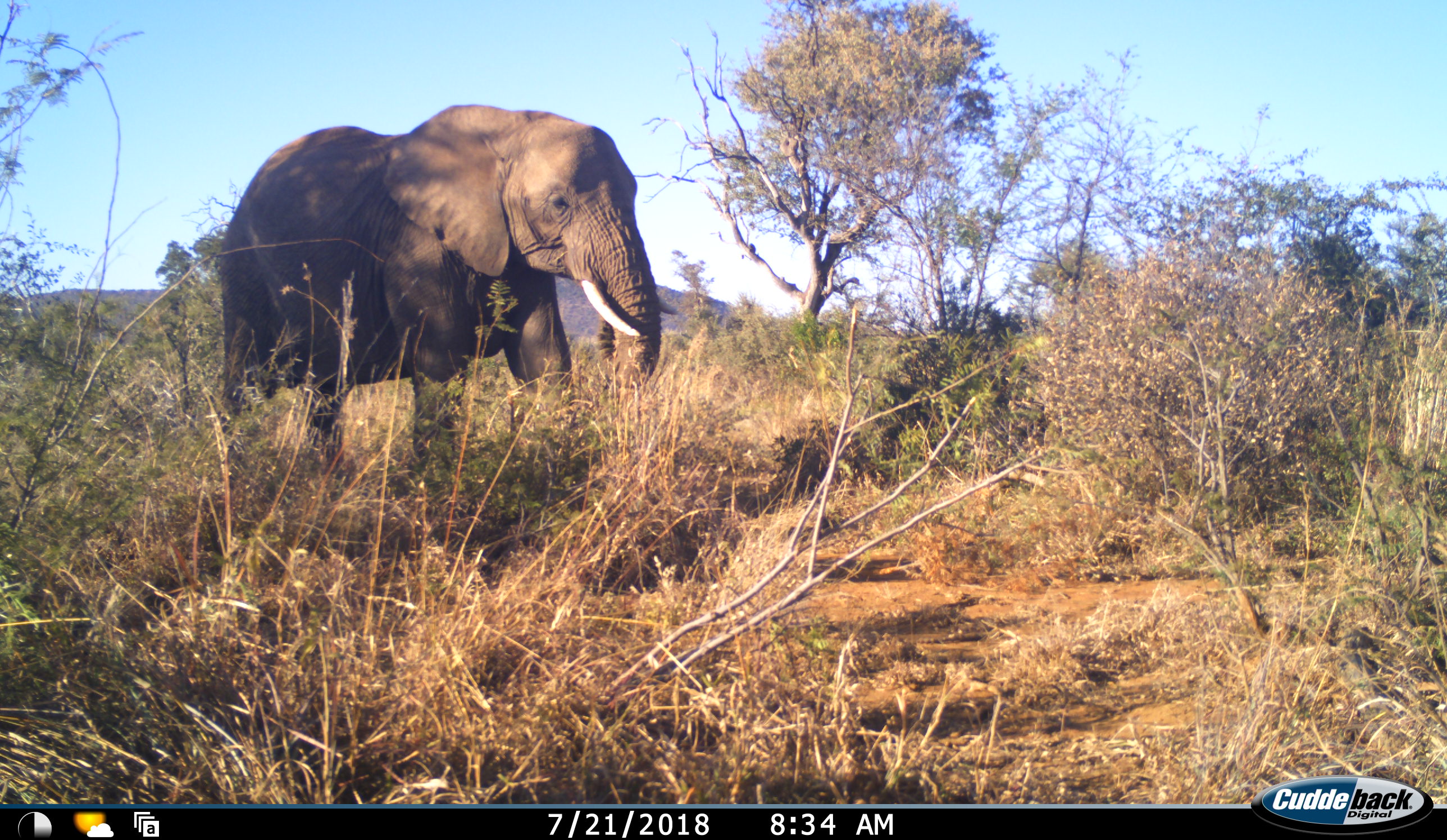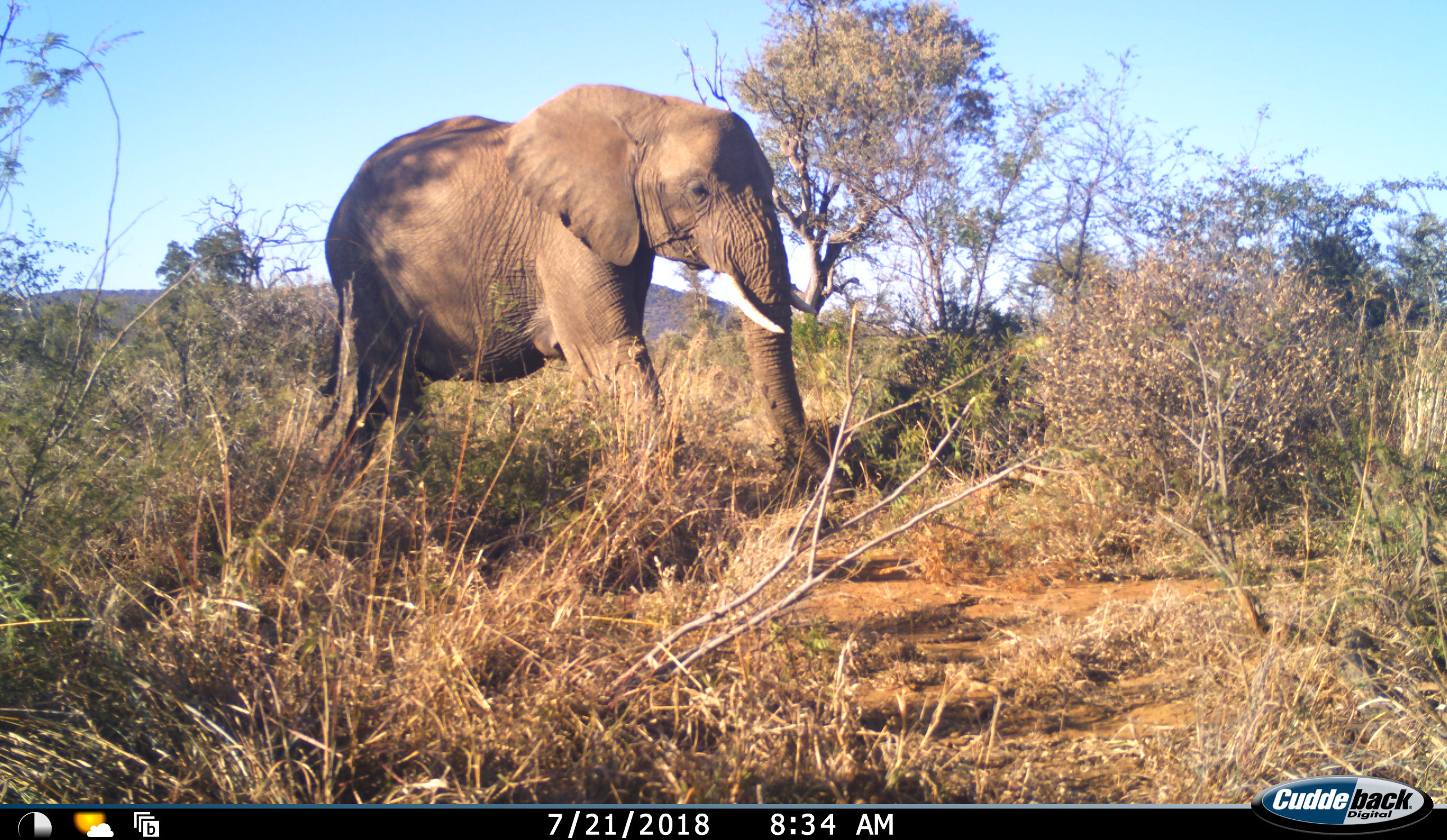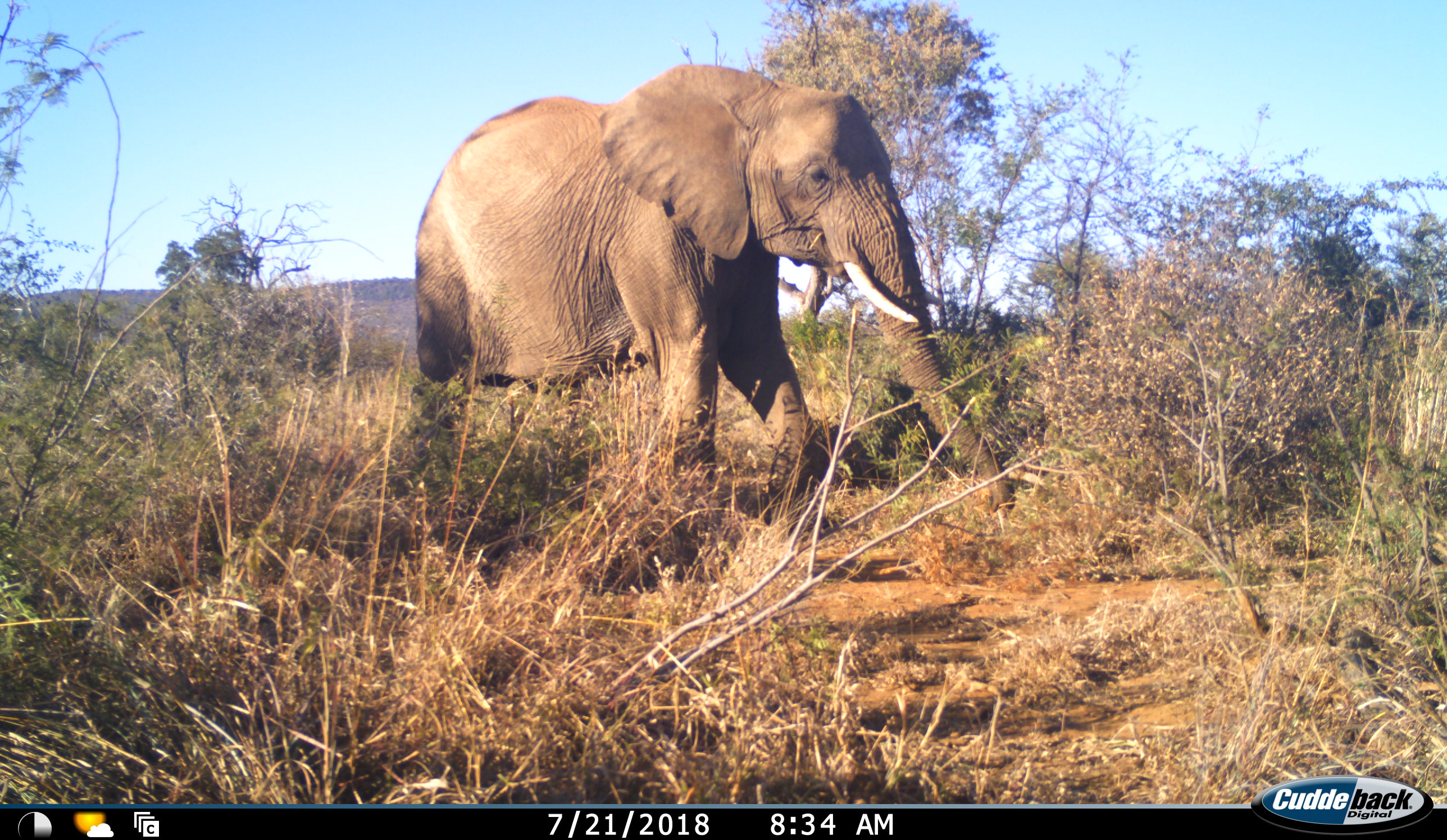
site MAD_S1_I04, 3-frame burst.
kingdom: Animalia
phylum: Chordata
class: Mammalia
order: Proboscidea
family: Elephantidae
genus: Loxodonta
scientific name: Loxodonta africana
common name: african bush elephant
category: elephant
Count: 1.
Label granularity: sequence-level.